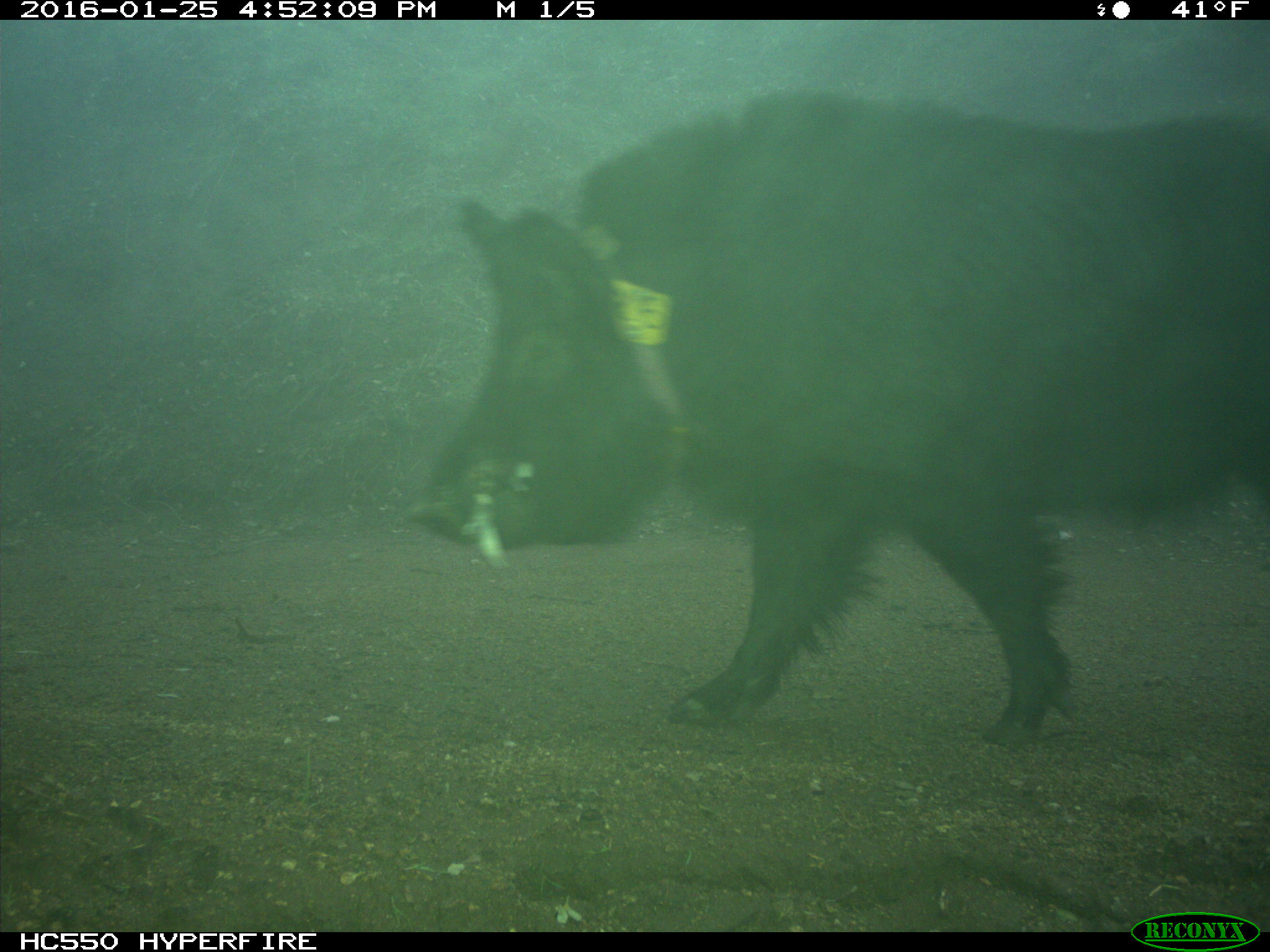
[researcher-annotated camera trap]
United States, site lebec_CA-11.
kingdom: Animalia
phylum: Chordata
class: Mammalia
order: Artiodactyla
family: Suidae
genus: Sus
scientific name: Sus scrofa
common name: wild boar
Sus scrofa (wild boar).